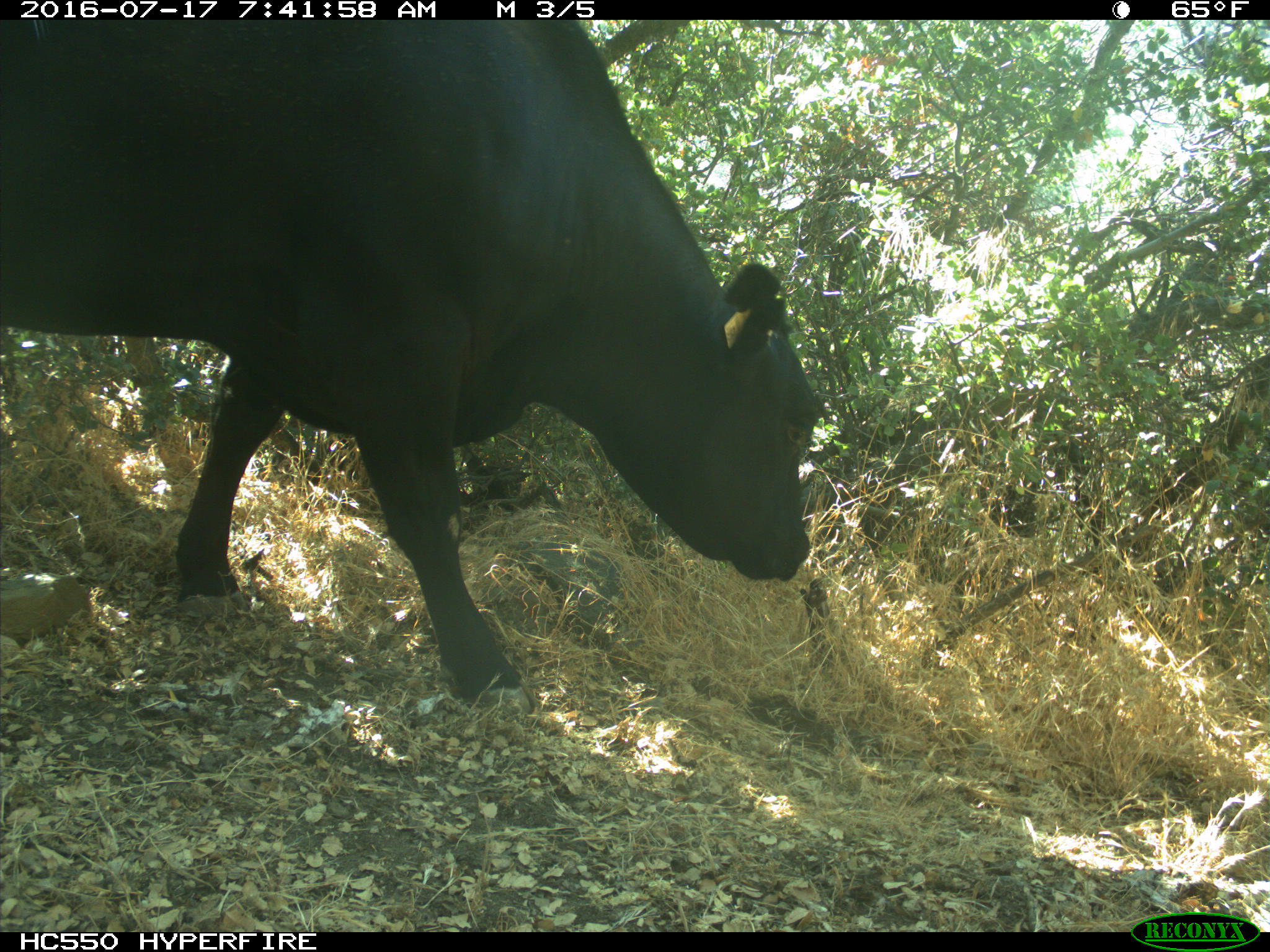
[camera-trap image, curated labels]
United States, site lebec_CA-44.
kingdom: Animalia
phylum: Chordata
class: Mammalia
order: Artiodactyla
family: Bovidae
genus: Bos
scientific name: Bos taurus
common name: domestic cow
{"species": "Bos taurus (domestic cow)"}